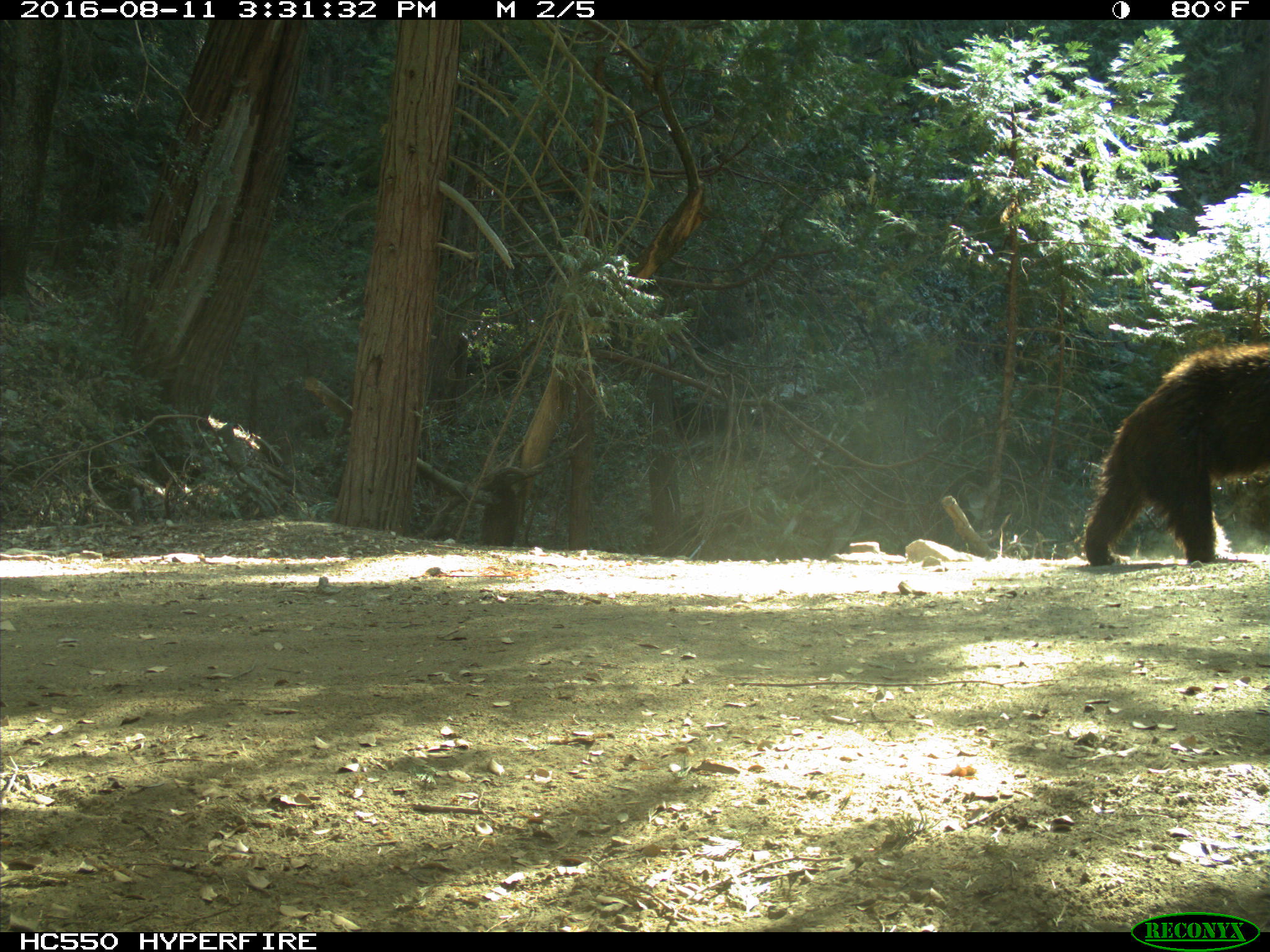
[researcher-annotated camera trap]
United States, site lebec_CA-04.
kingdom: Animalia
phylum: Chordata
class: Mammalia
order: Carnivora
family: Ursidae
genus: Ursus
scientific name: Ursus americanus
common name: american black bear